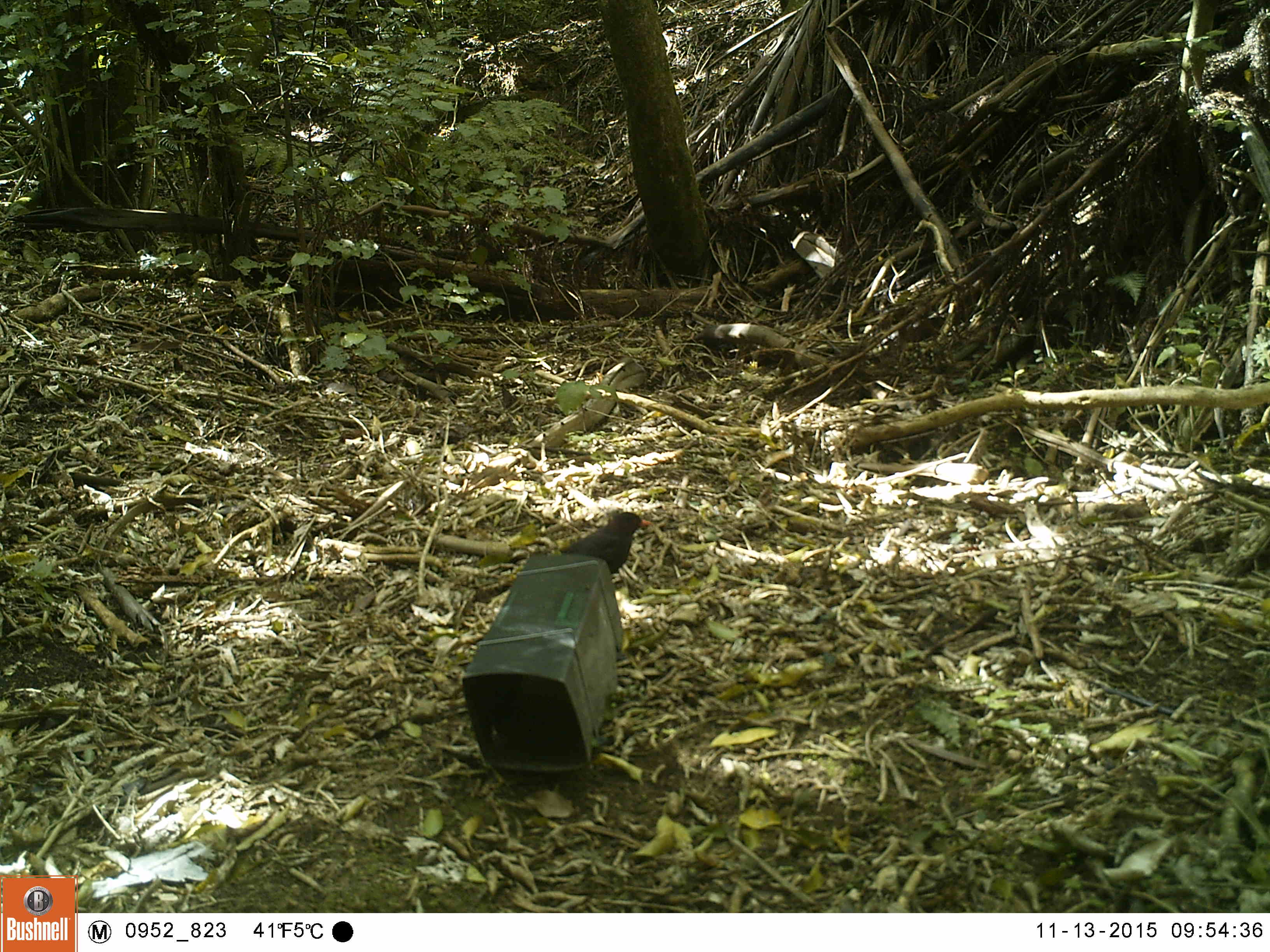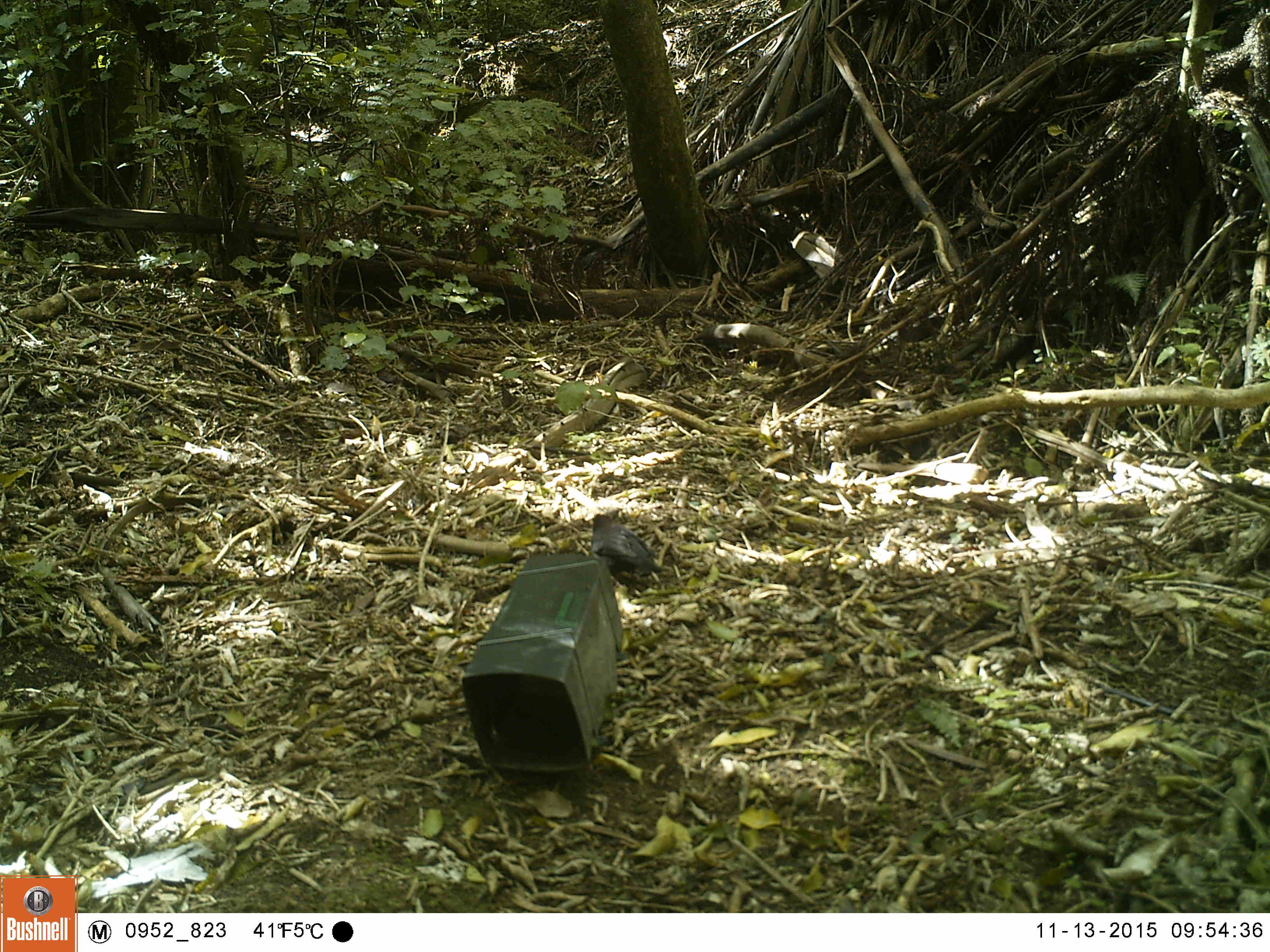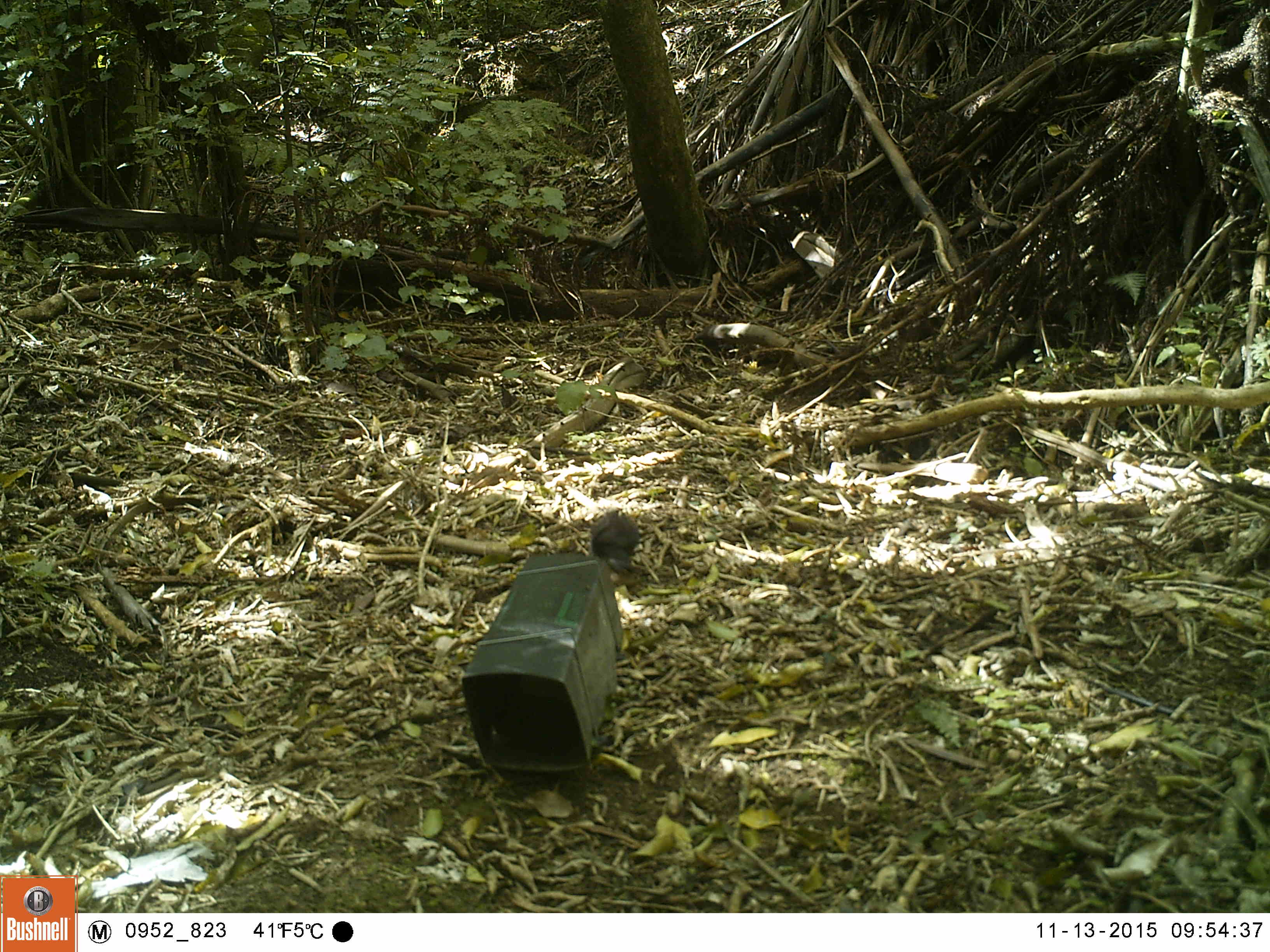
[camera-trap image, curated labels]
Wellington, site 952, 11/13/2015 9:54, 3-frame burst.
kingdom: Animalia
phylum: Chordata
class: Aves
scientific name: Aves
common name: bird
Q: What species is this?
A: Bird (Aves).